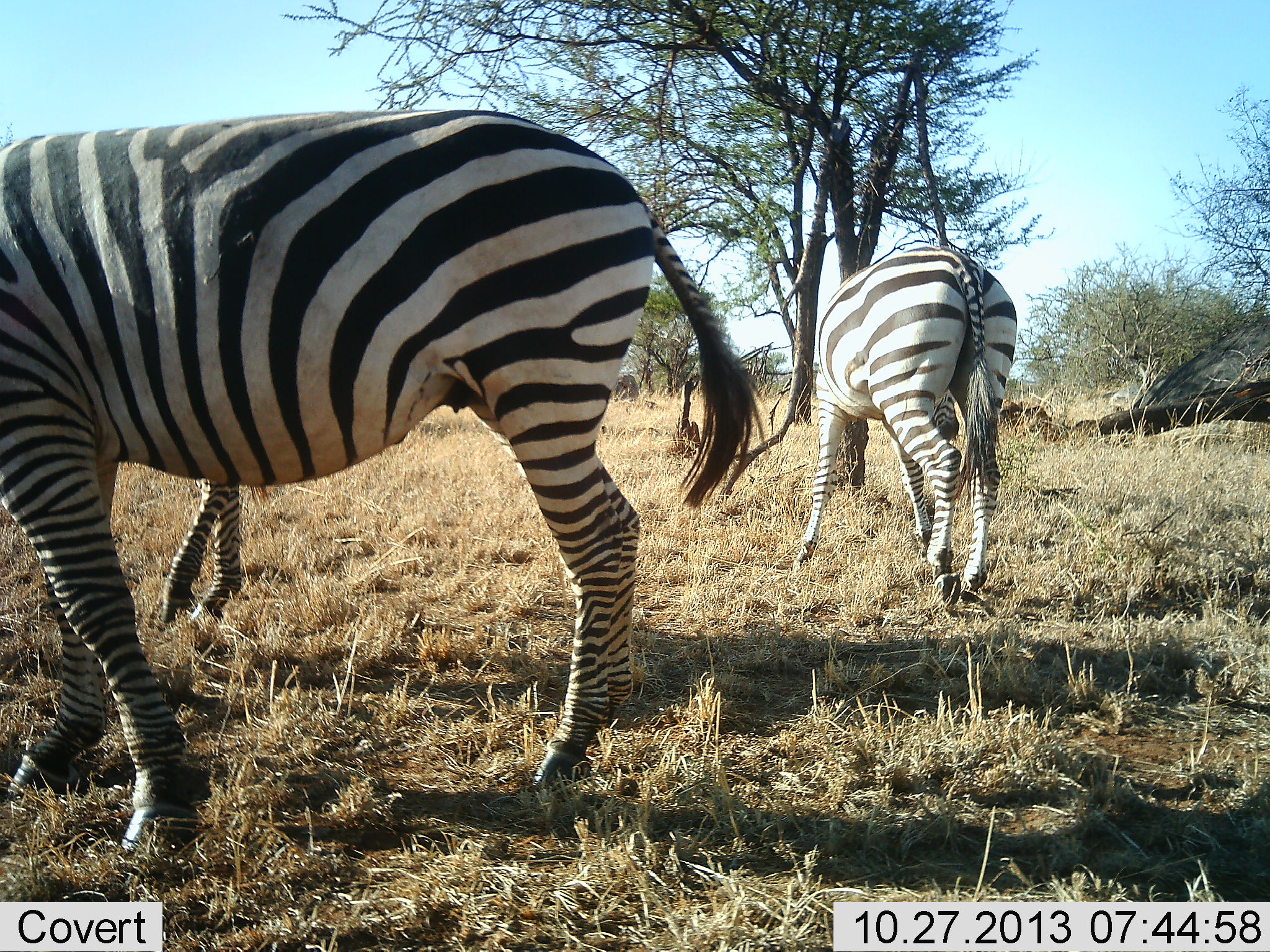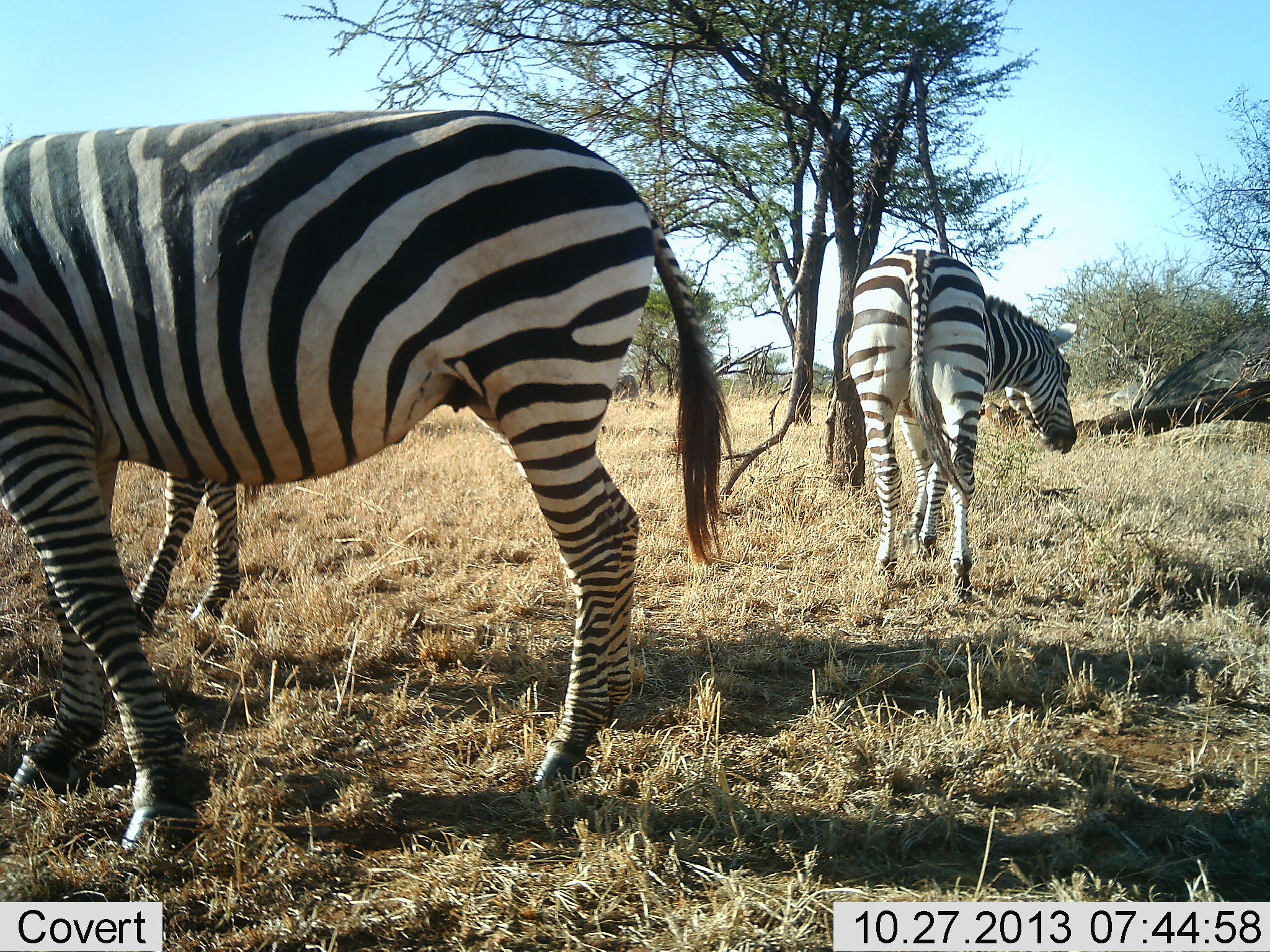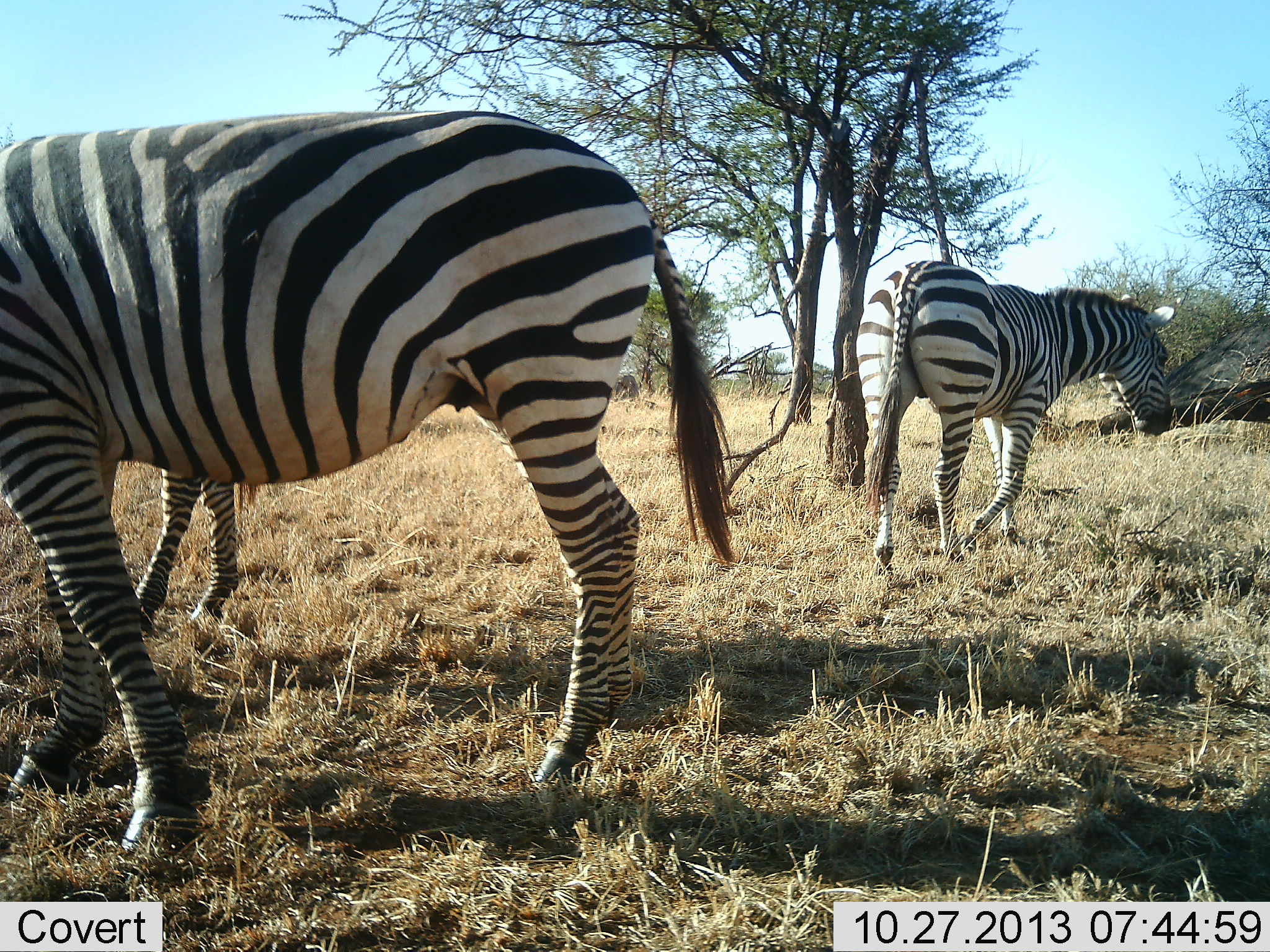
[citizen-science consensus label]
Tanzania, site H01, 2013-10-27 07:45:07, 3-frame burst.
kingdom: Animalia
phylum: Chordata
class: Mammalia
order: Perissodactyla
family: Equidae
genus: Equus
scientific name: Equus quagga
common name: plains zebra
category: zebra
Zebra (plains zebra) (Equus quagga), count 3. Behavior (volunteer vote fractions): standing 70%, resting 0%, moving 60%, interacting 0%. Young present (vote fraction): 0%. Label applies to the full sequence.